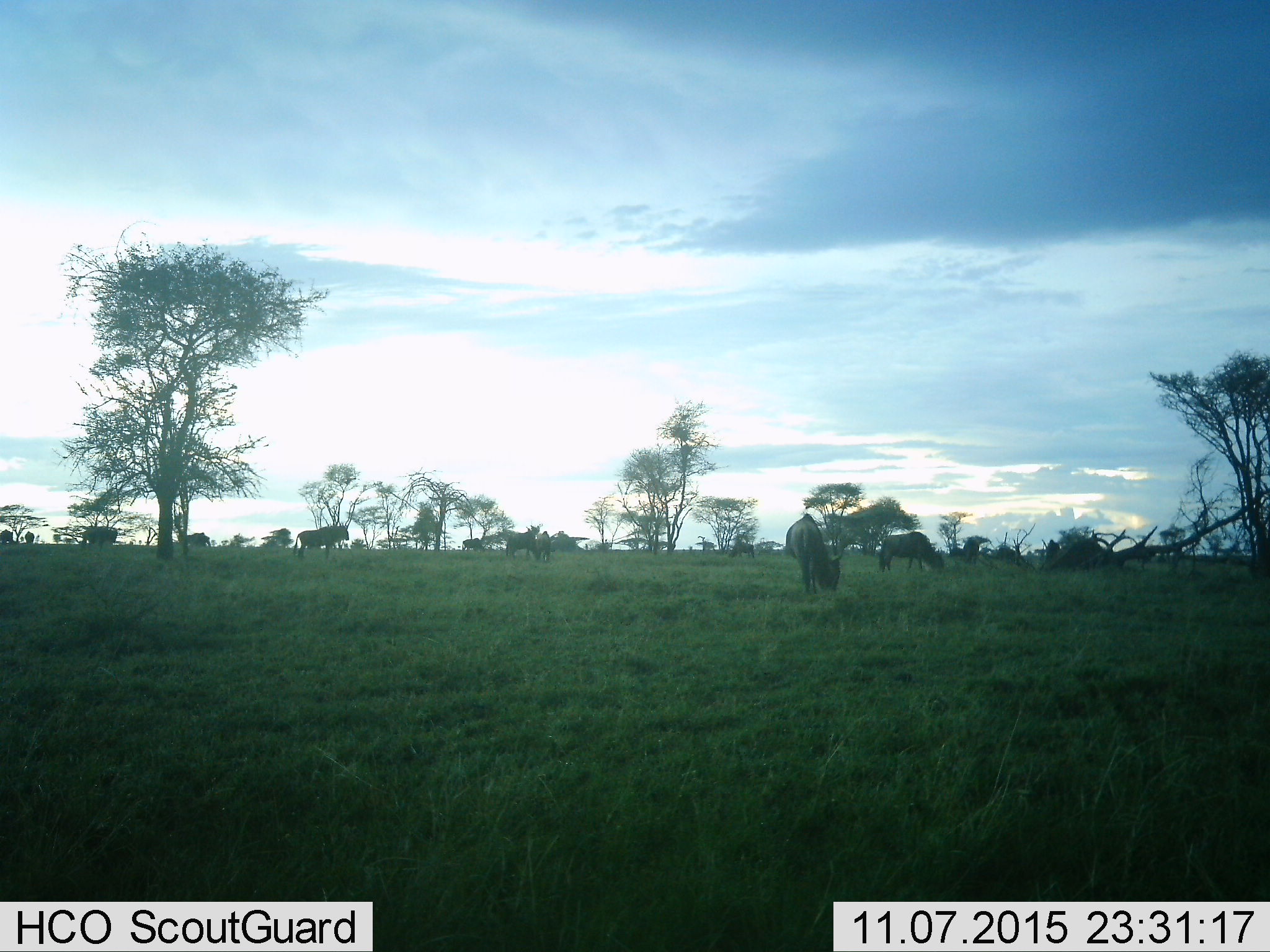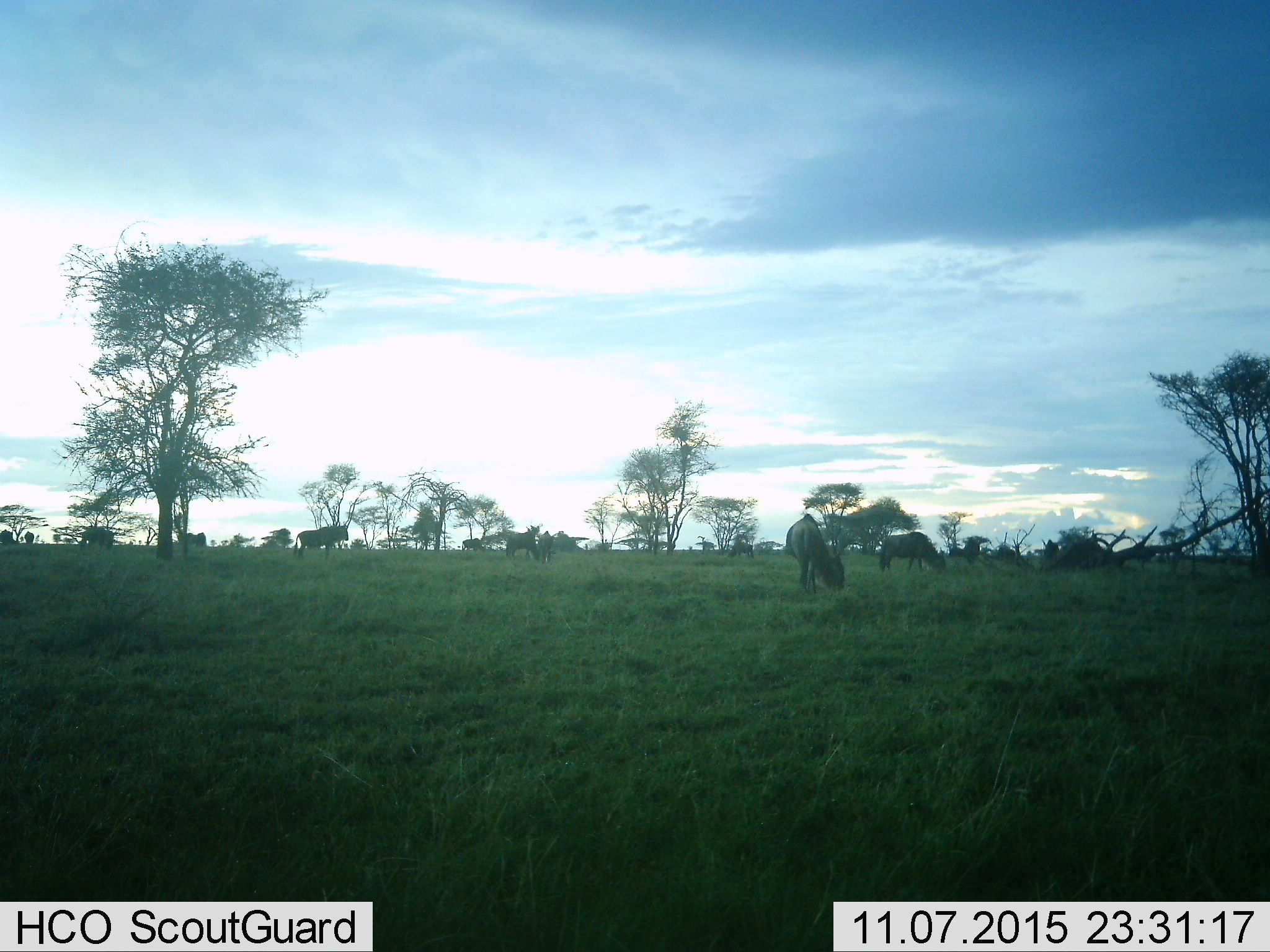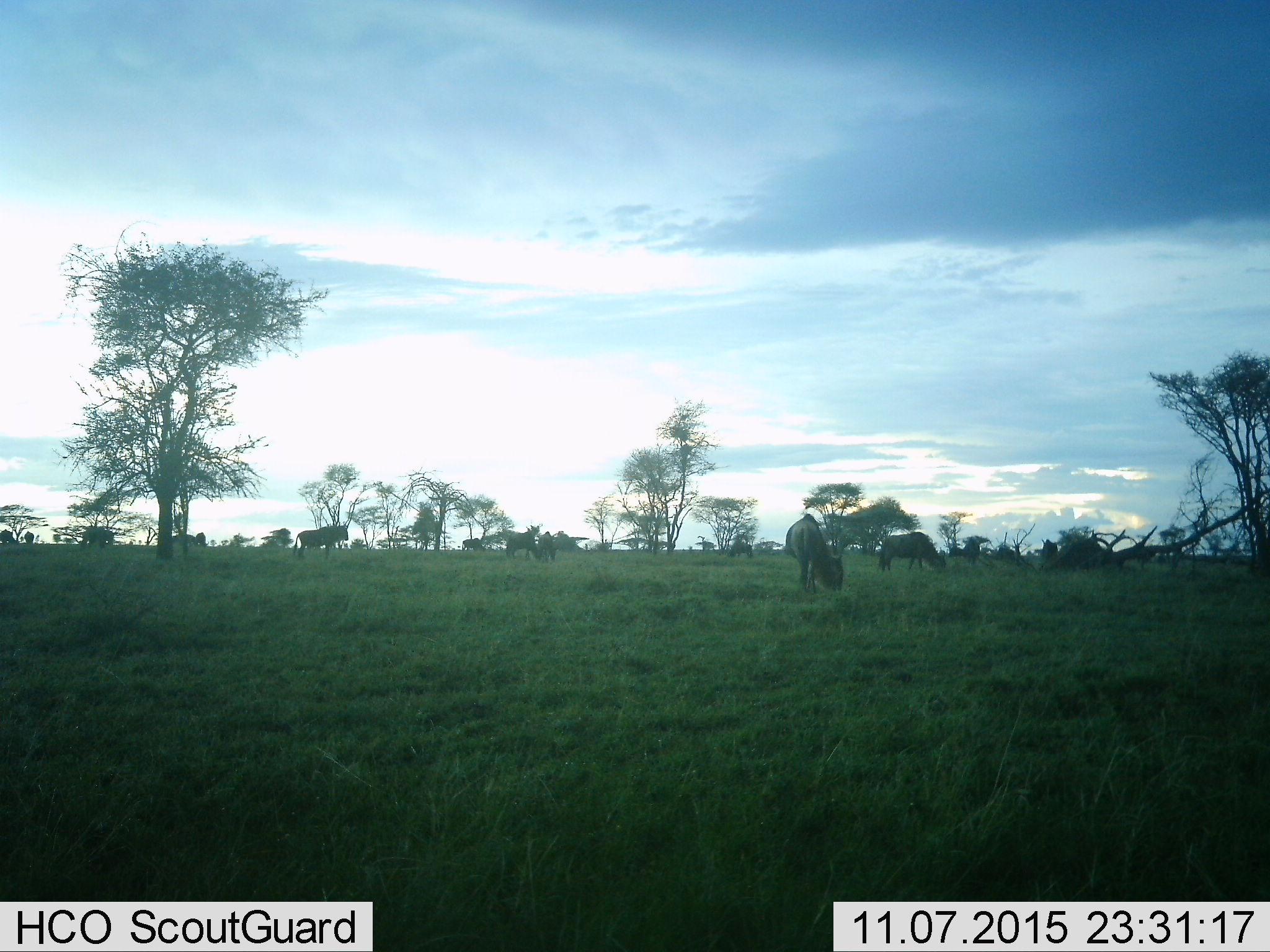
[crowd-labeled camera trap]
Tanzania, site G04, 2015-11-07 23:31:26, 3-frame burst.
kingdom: Animalia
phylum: Chordata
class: Mammalia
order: Artiodactyla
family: Bovidae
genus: Connochaetes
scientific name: Connochaetes taurinus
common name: blue wildebeest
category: wildebeest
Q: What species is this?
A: Wildebeest (blue wildebeest) (Connochaetes taurinus).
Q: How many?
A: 11-50.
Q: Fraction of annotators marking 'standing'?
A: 64%.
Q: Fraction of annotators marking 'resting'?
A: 0%.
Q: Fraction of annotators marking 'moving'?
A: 36%.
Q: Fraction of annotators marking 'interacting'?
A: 0%.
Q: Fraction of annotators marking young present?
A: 0%.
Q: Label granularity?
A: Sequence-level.